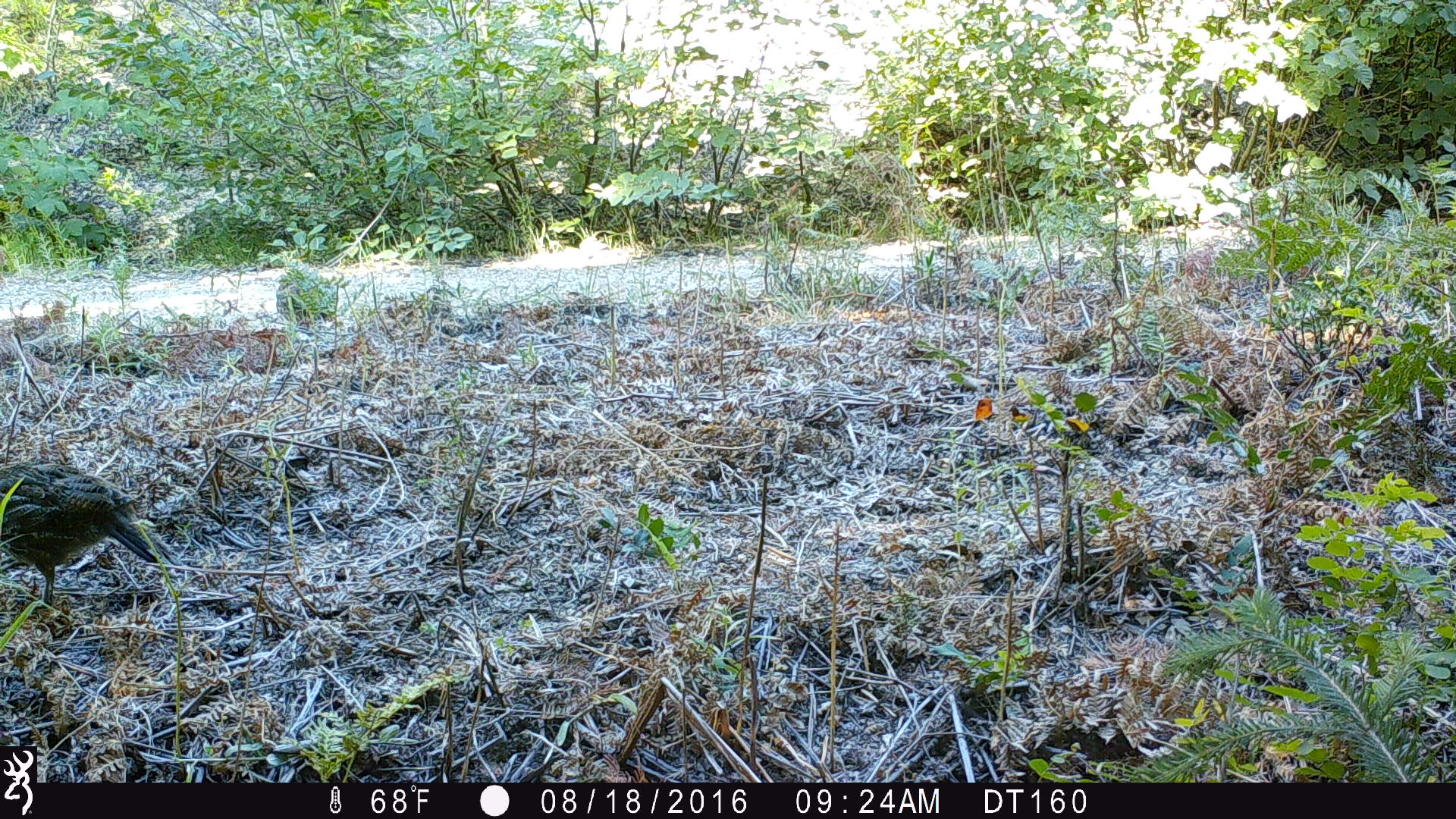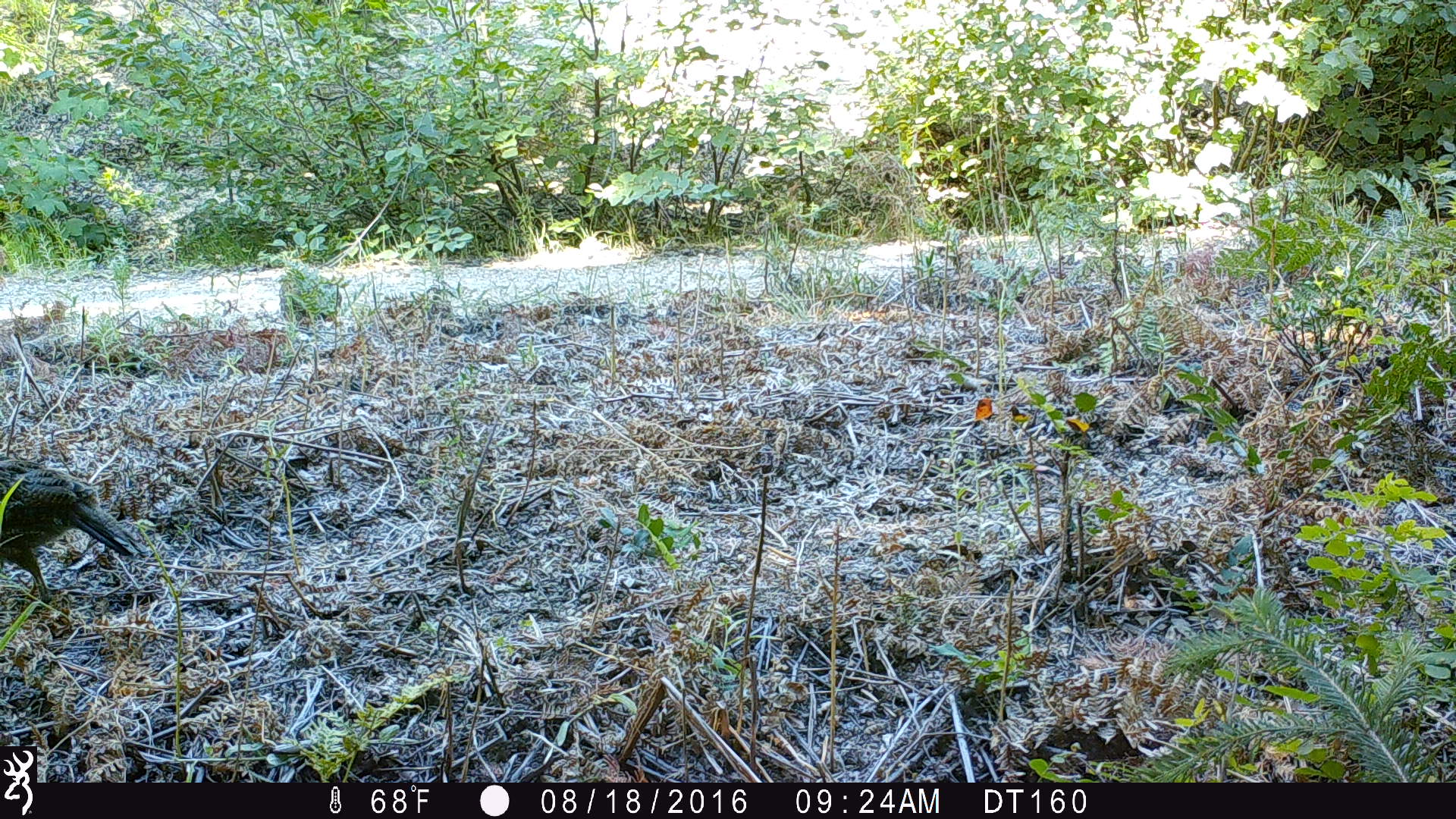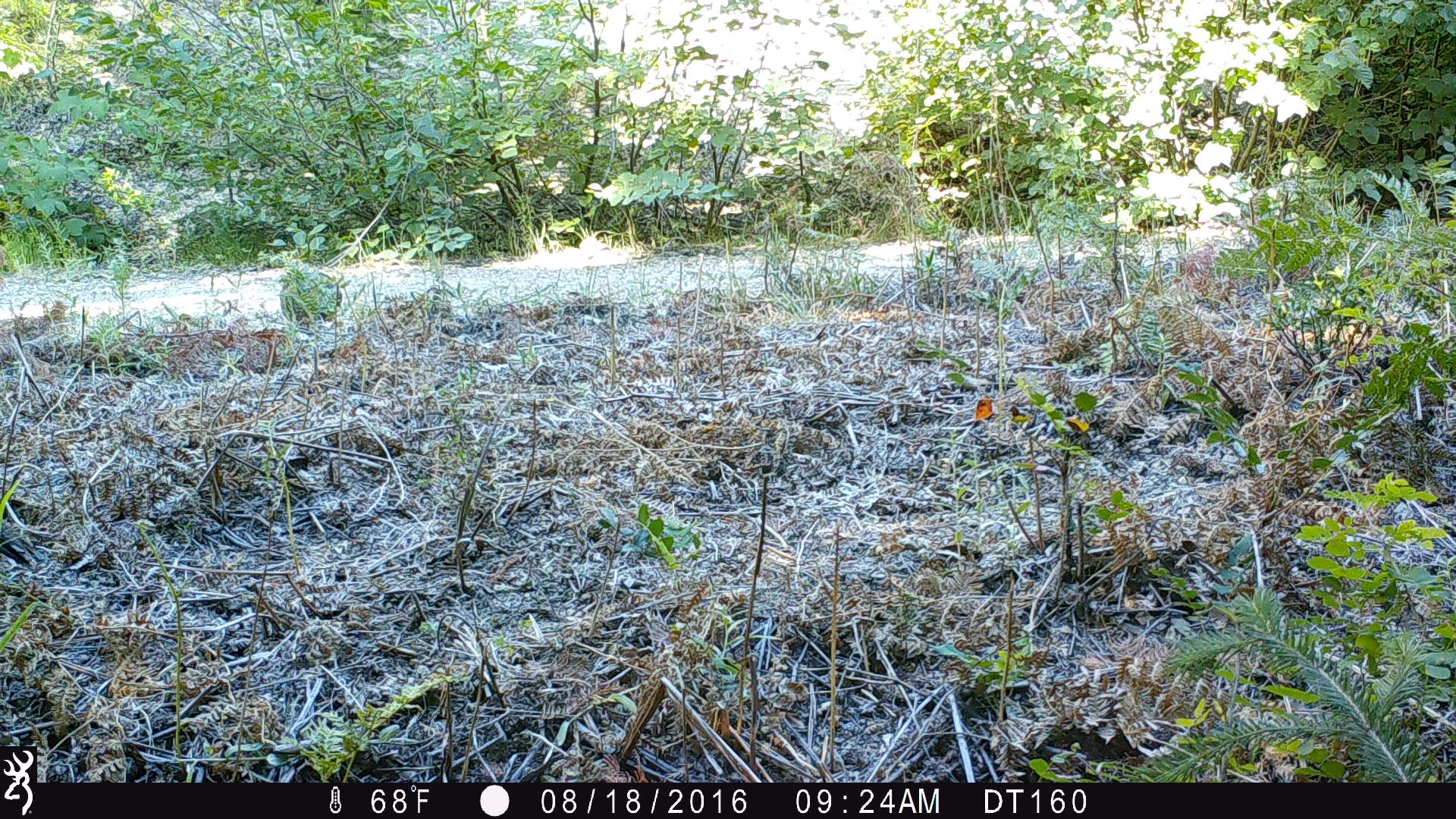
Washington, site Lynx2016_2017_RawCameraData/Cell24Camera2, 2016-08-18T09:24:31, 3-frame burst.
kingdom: Animalia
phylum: Chordata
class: Aves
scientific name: Aves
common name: birds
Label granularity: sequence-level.